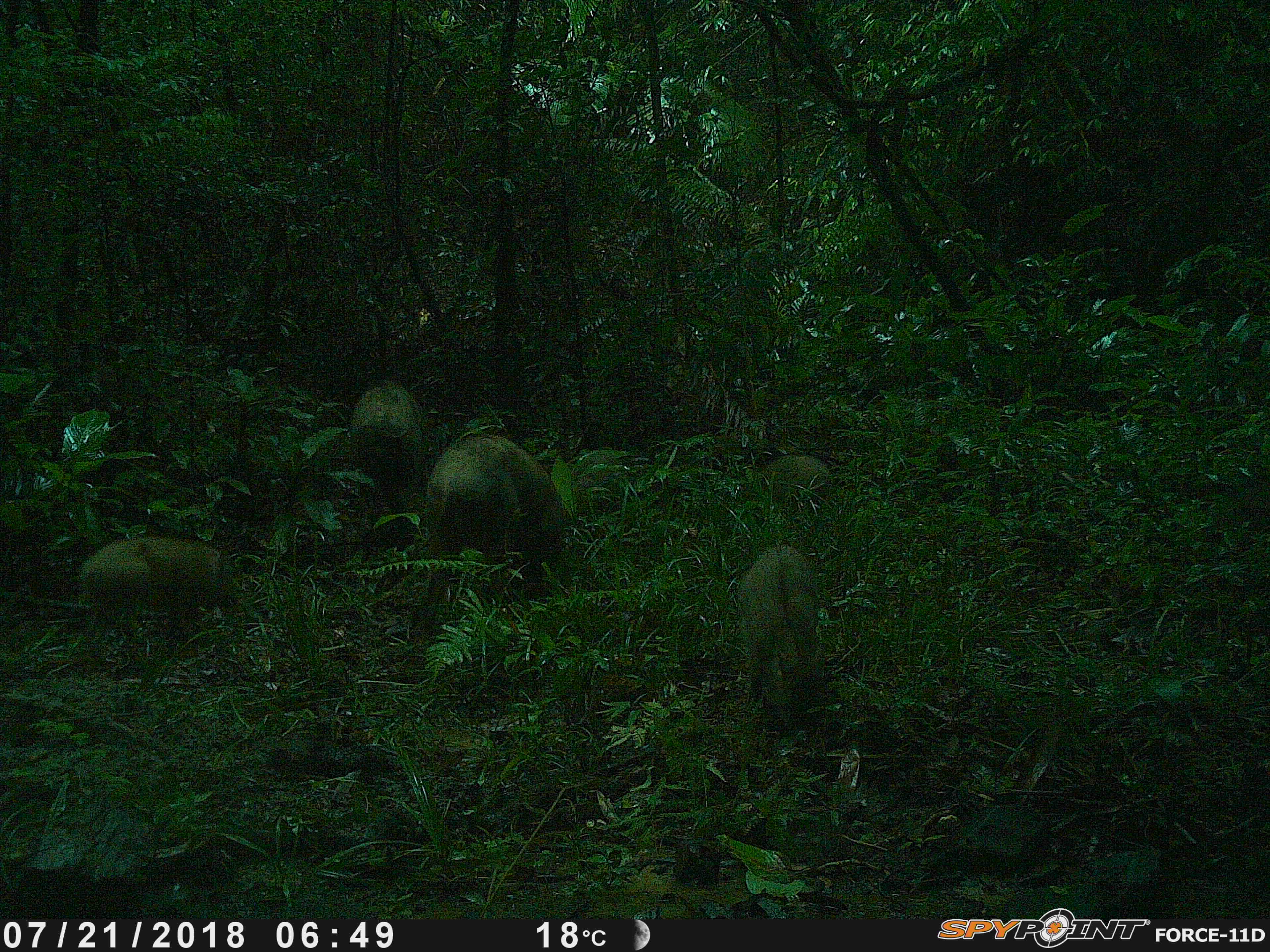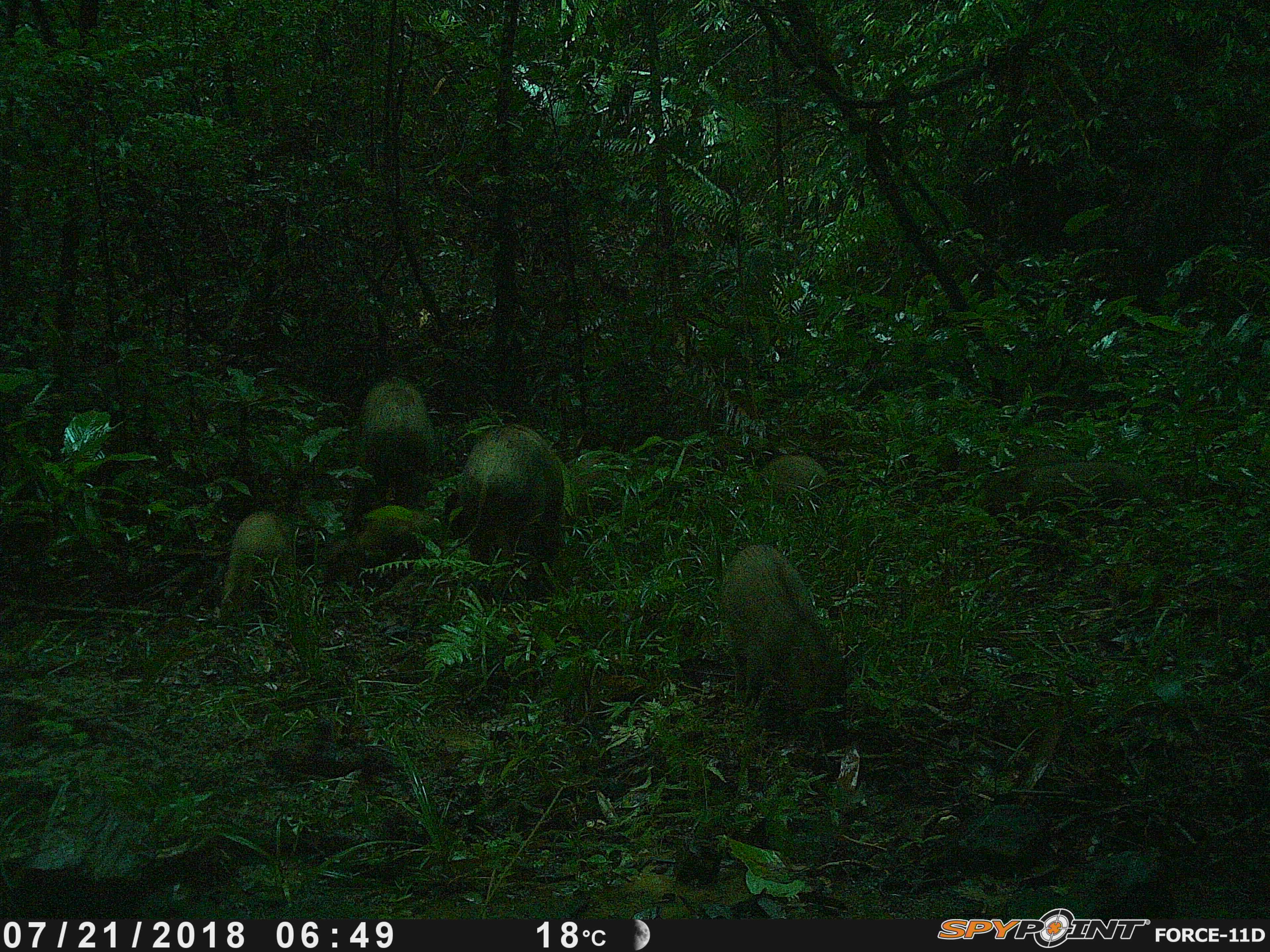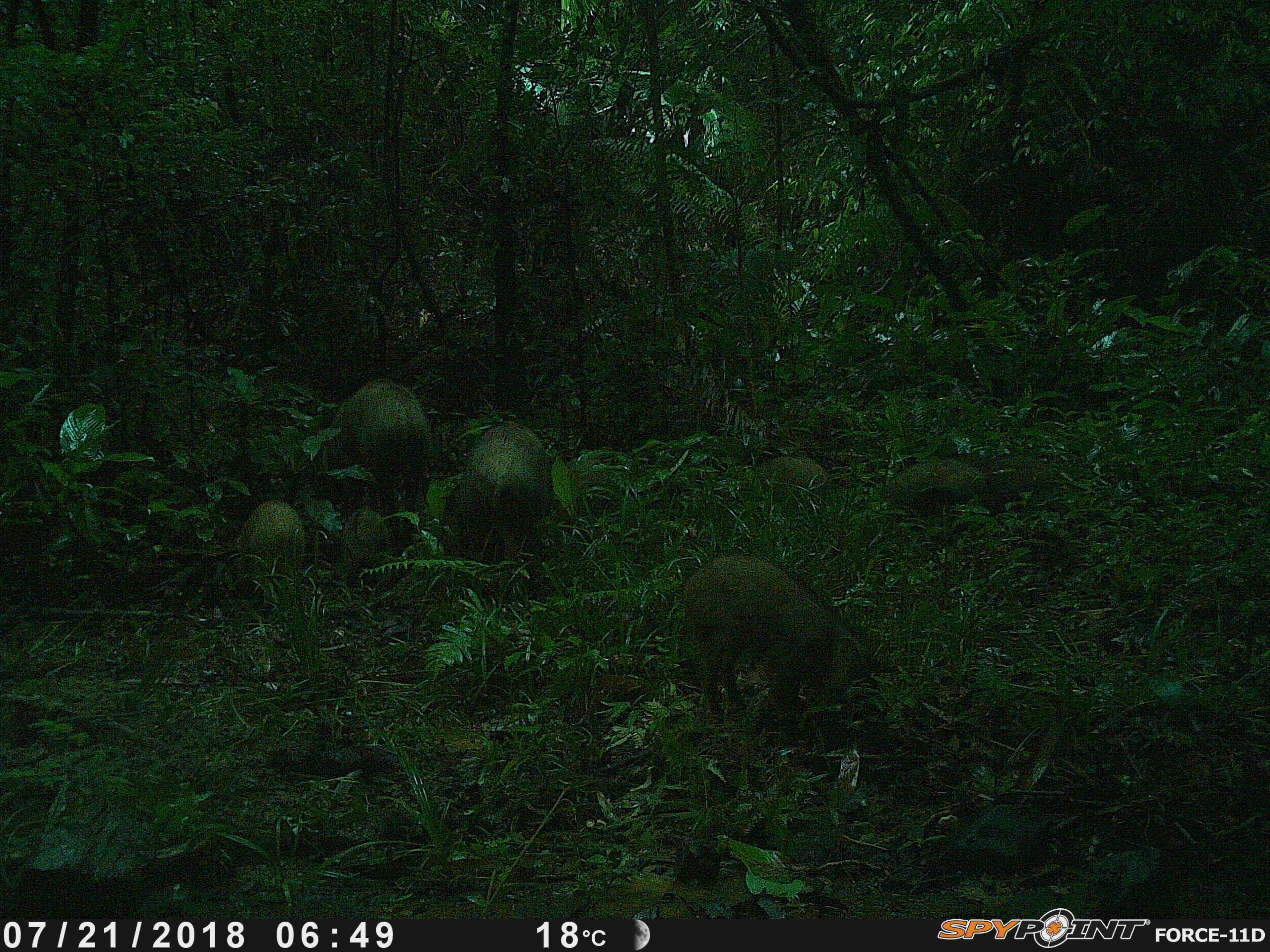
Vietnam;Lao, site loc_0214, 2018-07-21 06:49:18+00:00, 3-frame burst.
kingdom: Animalia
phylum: Chordata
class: Mammalia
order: Artiodactyla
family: Suidae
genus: Sus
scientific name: Sus scrofa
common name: eurasian wild pig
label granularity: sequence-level